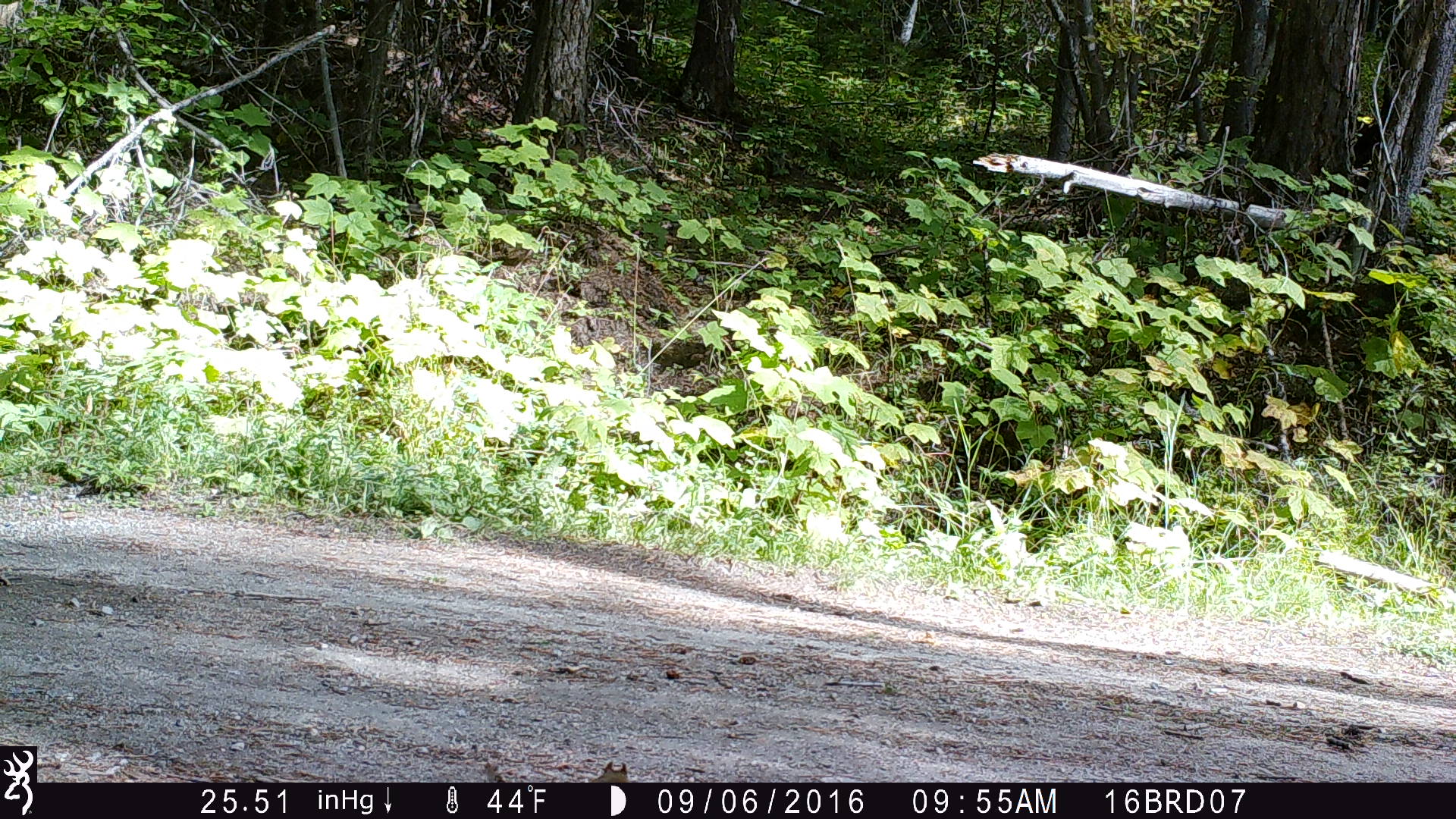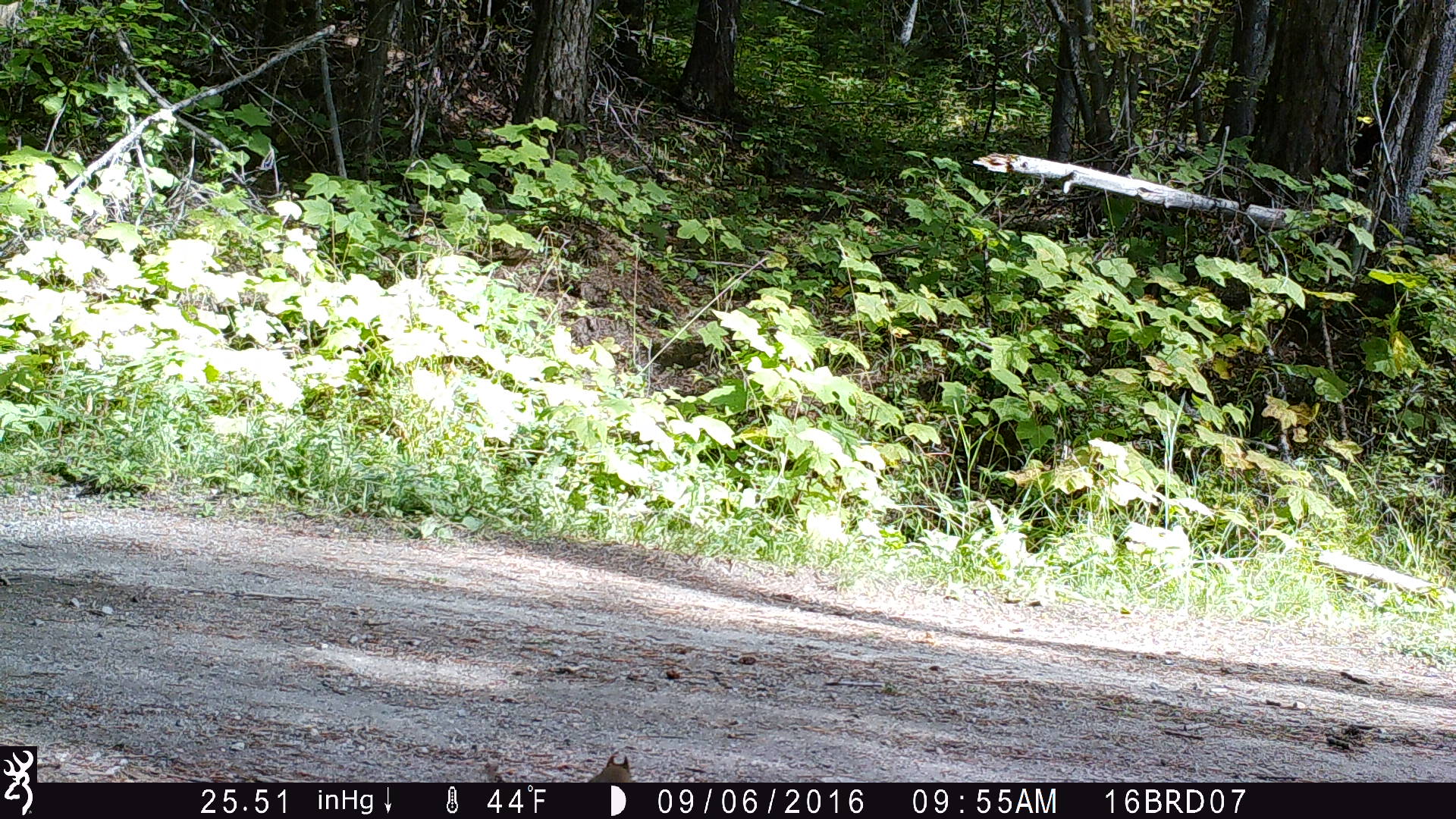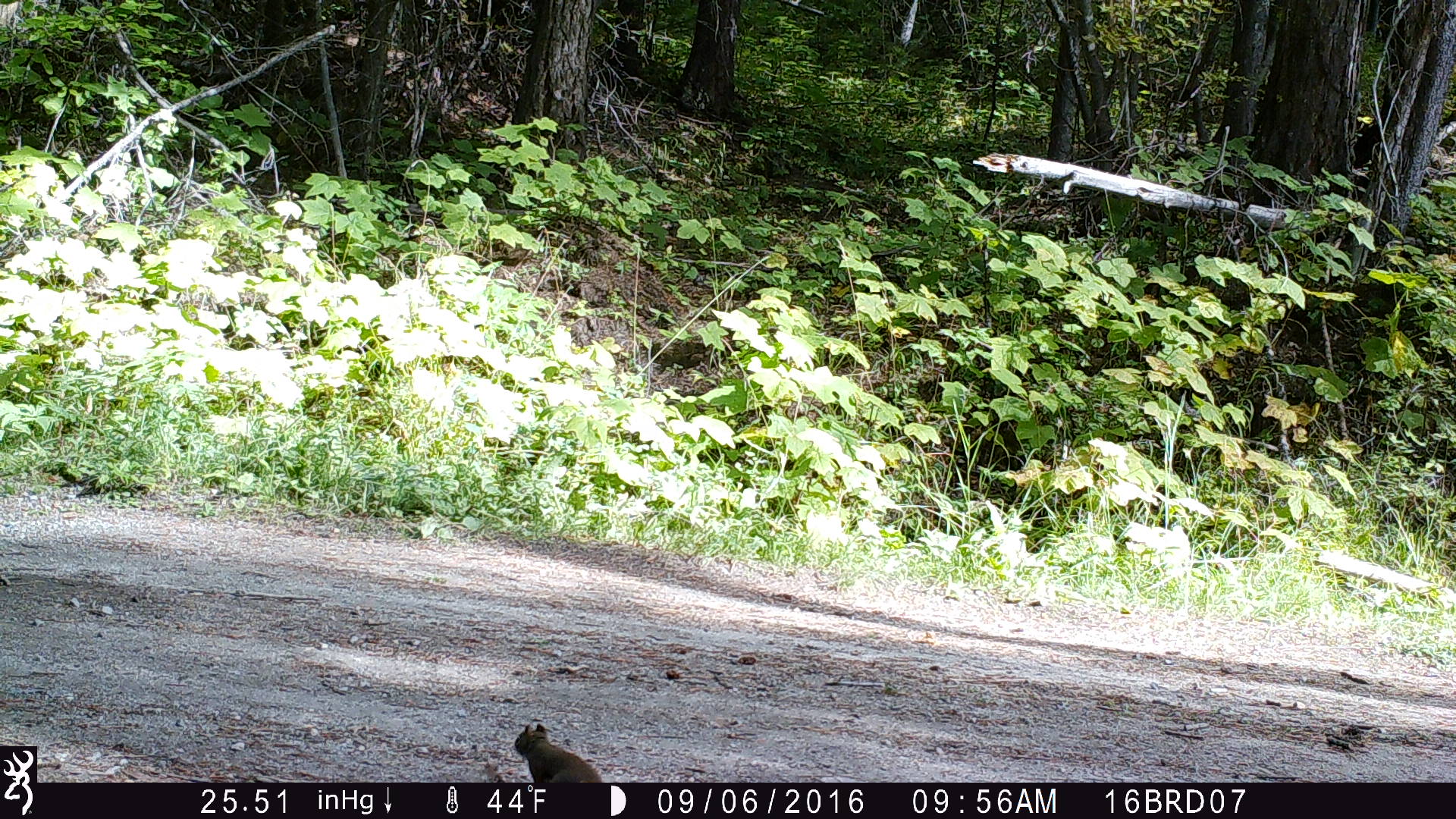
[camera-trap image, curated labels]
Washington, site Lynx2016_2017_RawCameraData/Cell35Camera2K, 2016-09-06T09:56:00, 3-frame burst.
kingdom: Animalia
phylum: Chordata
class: Mammalia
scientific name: Mammalia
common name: small mammal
Small mammal (Mammalia). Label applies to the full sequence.